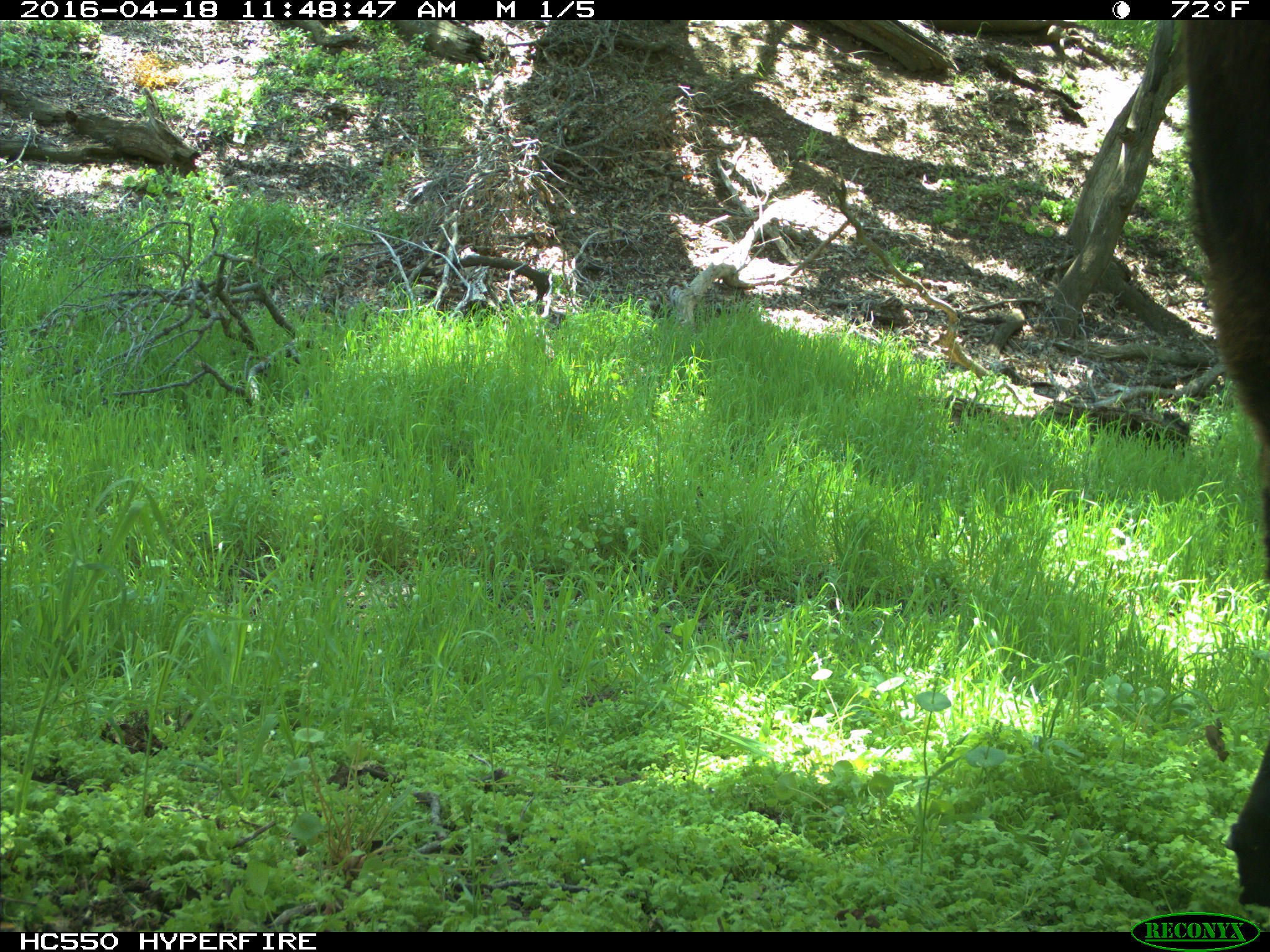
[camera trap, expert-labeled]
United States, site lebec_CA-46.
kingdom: Animalia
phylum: Chordata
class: Mammalia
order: Artiodactyla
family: Bovidae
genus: Bos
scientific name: Bos taurus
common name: domestic cow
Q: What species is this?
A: Bos taurus (domestic cow).